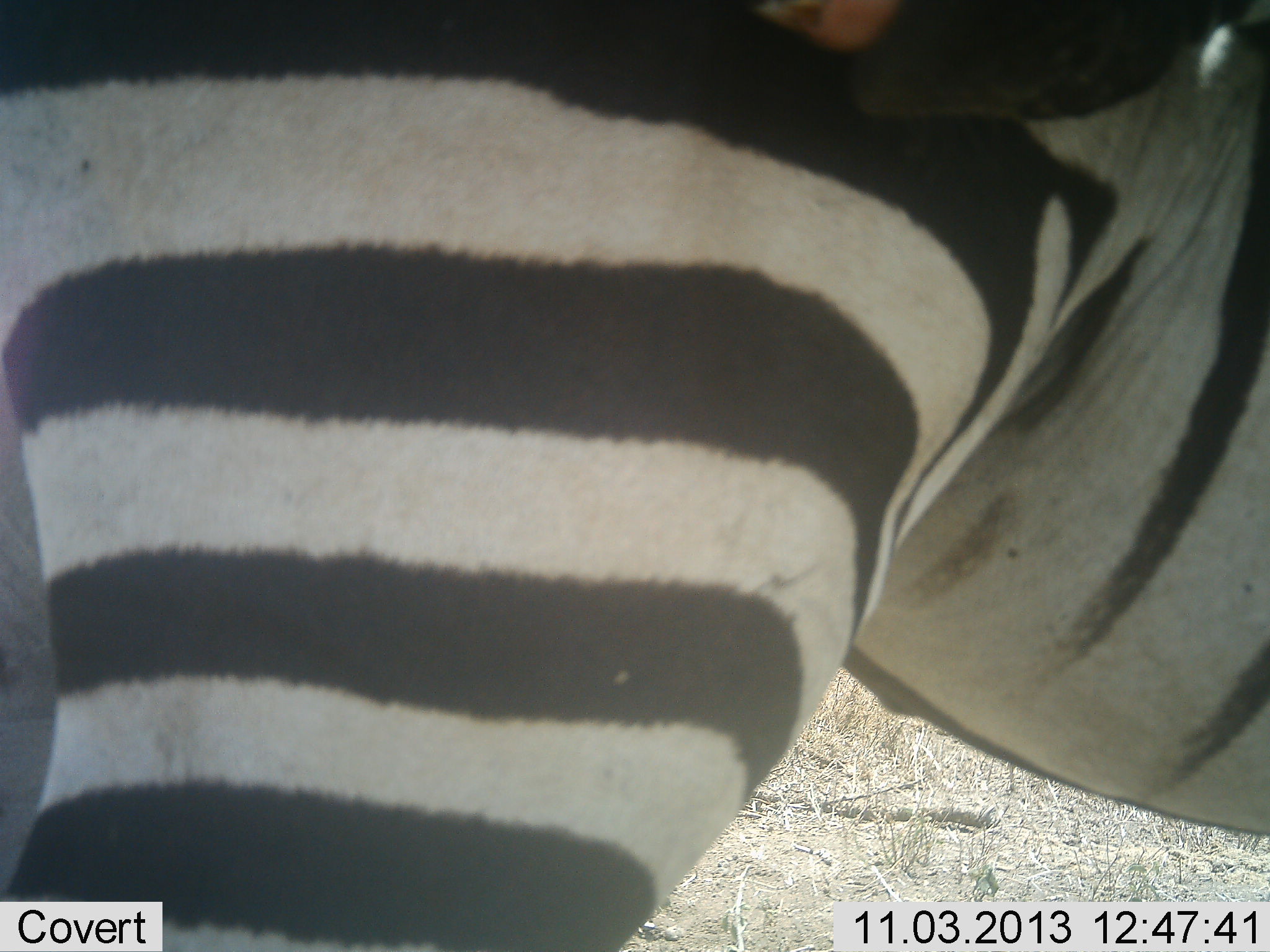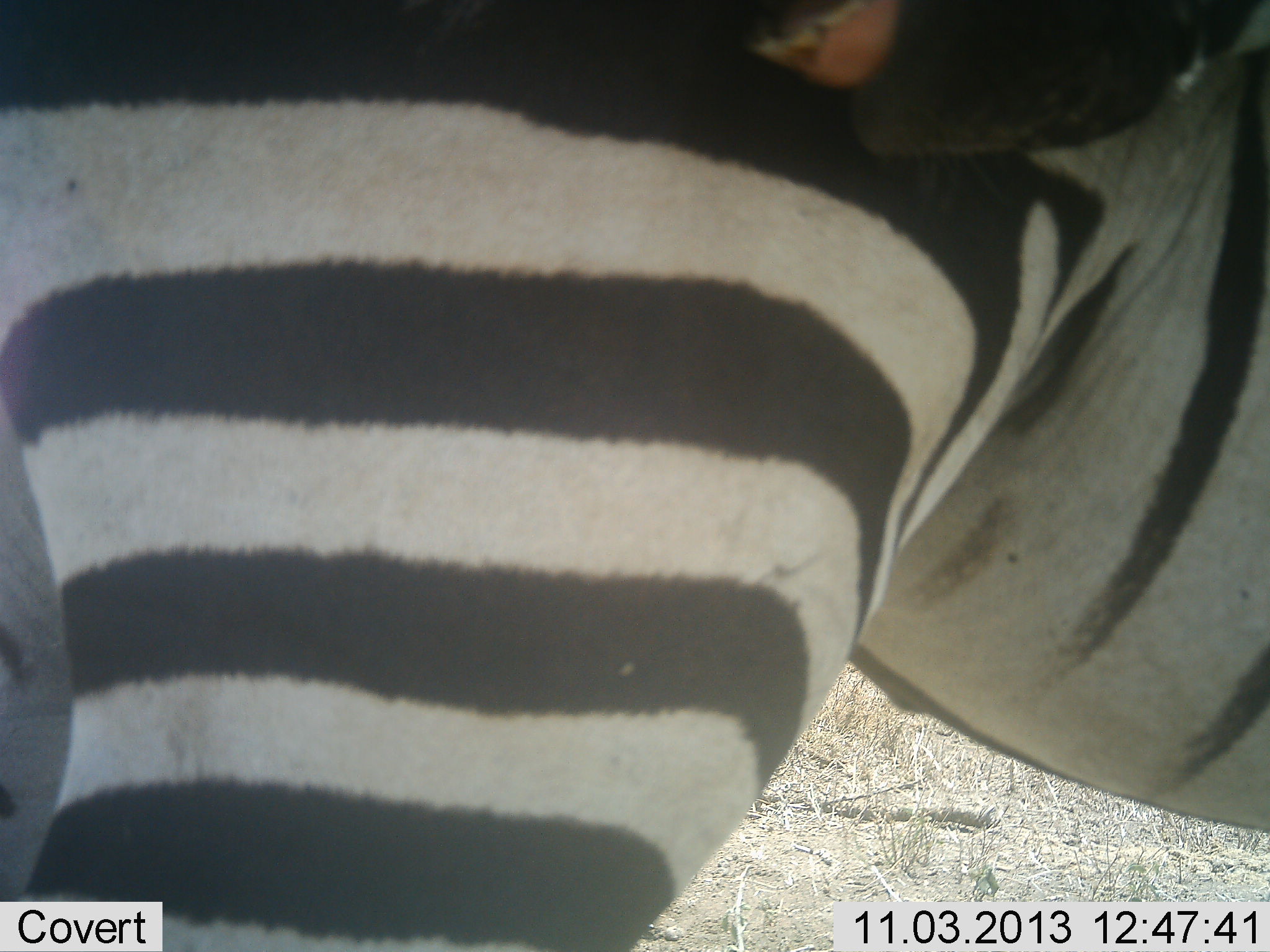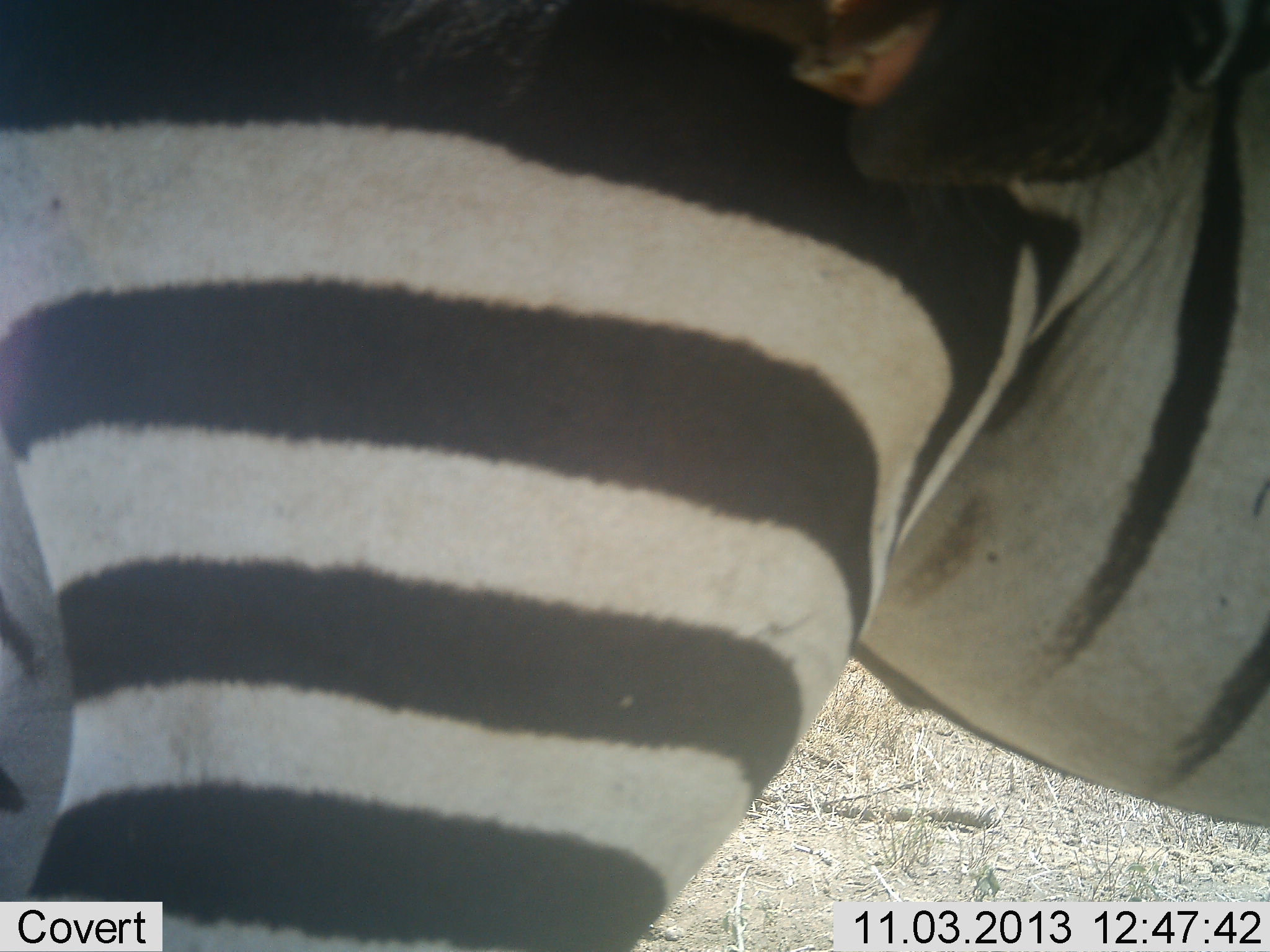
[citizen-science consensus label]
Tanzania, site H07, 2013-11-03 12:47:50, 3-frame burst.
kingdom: Animalia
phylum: Chordata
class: Mammalia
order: Perissodactyla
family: Equidae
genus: Equus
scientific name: Equus quagga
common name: plains zebra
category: zebra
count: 1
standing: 80%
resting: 0%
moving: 0%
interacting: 30%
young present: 0%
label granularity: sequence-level